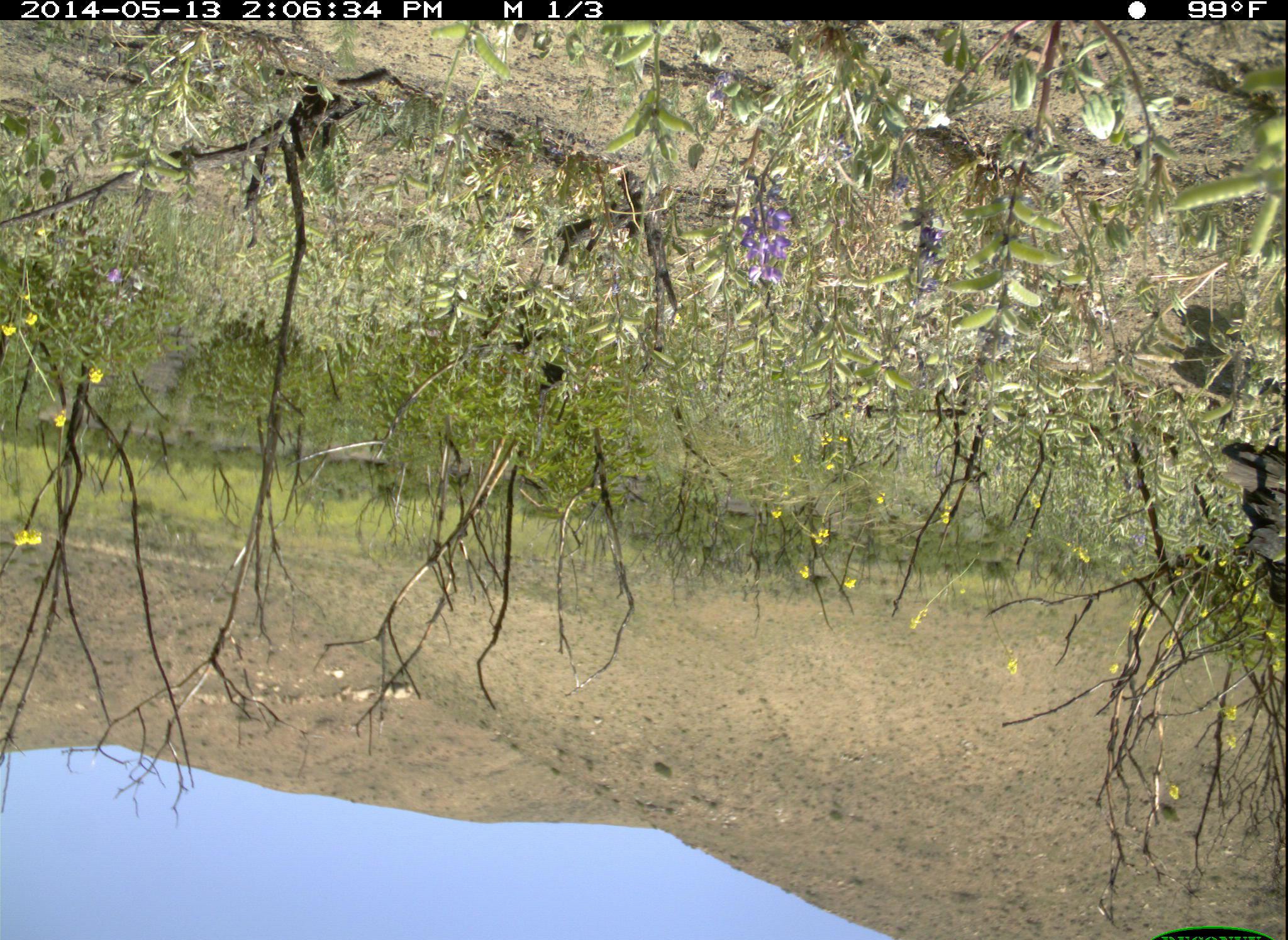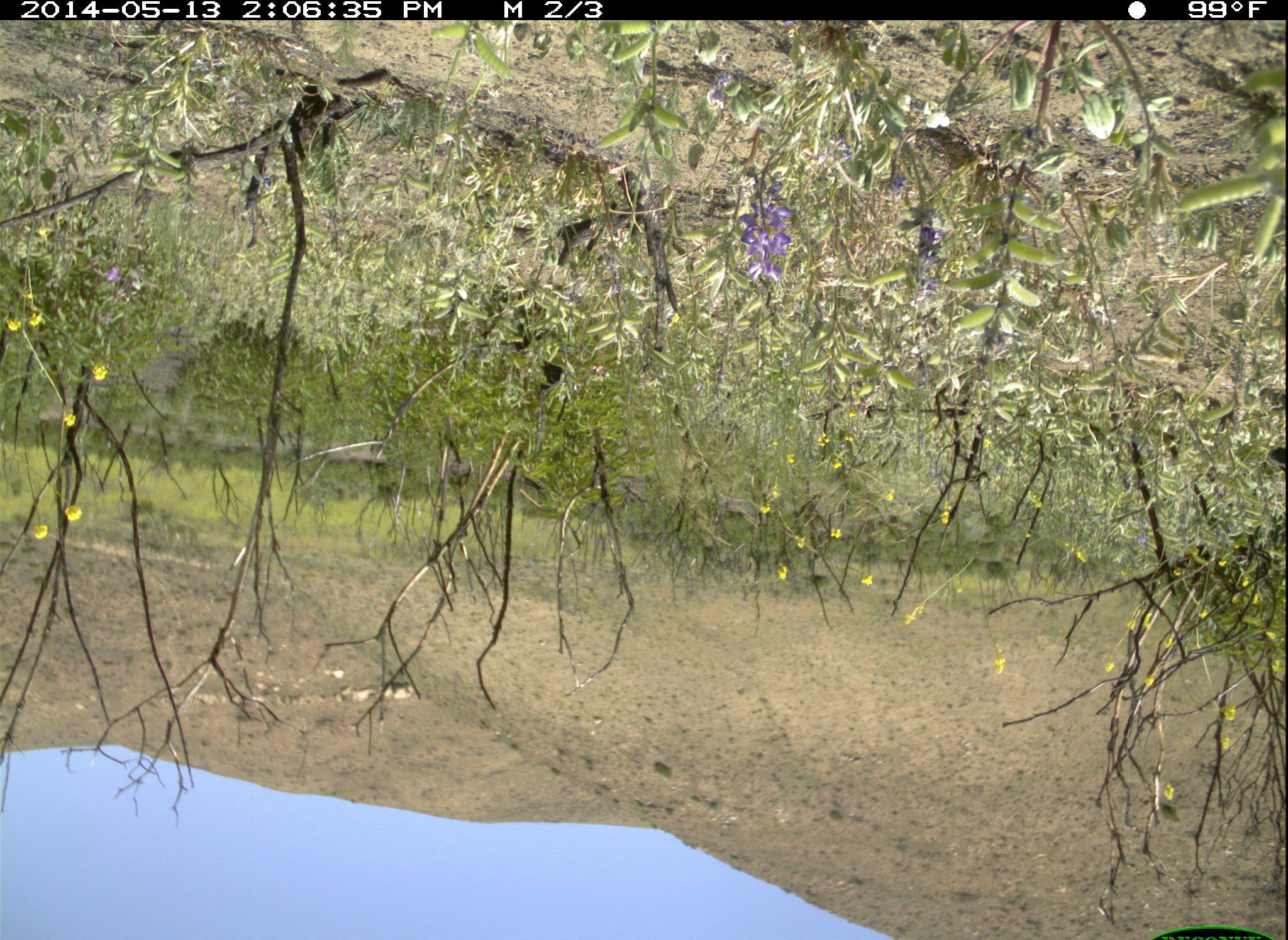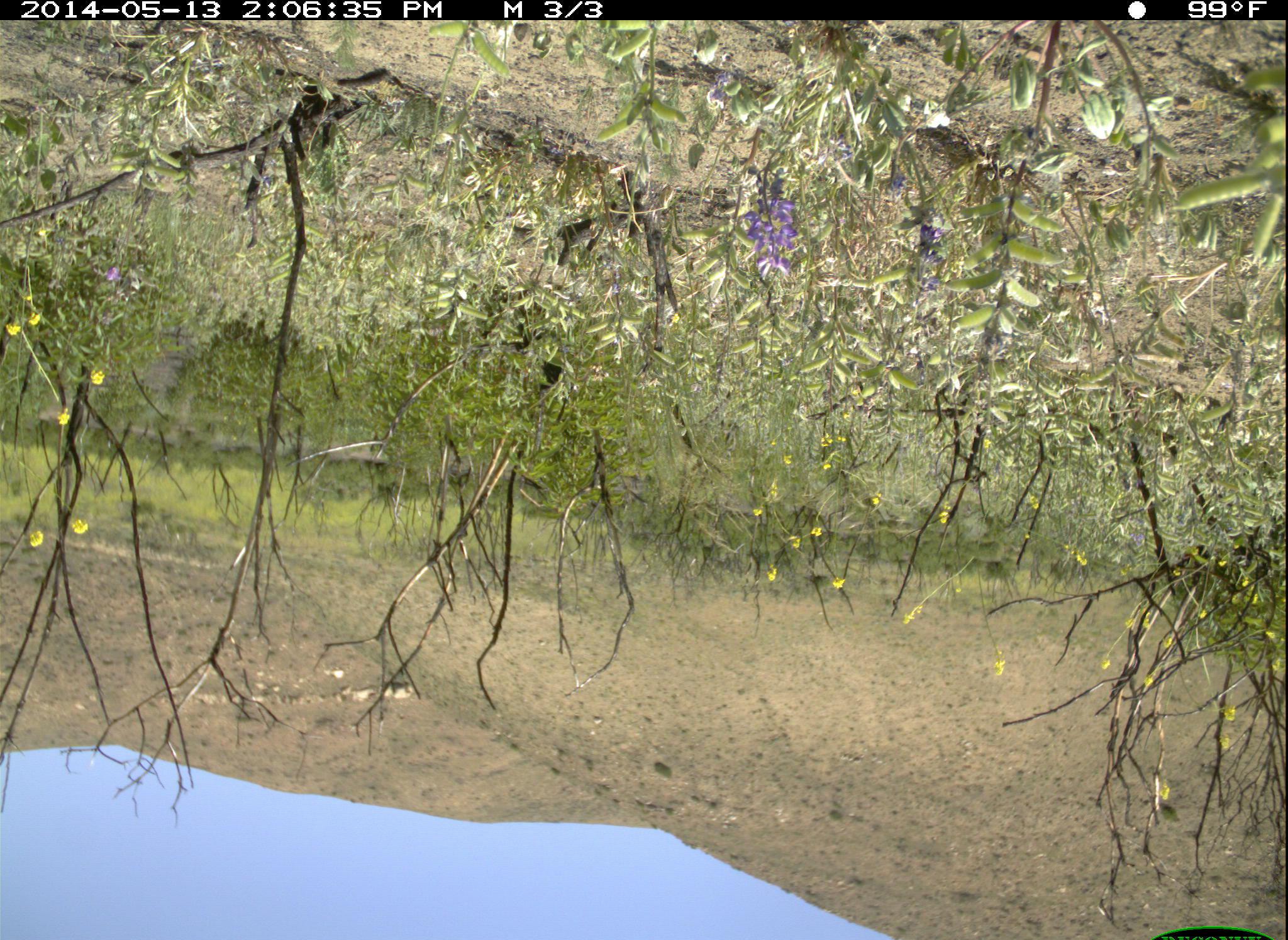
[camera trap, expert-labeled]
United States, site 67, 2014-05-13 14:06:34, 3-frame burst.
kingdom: Animalia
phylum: Chordata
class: Aves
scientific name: Aves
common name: bird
Bird (Aves).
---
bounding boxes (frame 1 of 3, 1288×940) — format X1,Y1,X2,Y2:
bird: 1211,426,1288,611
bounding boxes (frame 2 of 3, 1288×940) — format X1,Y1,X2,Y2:
bird: 1266,429,1288,471